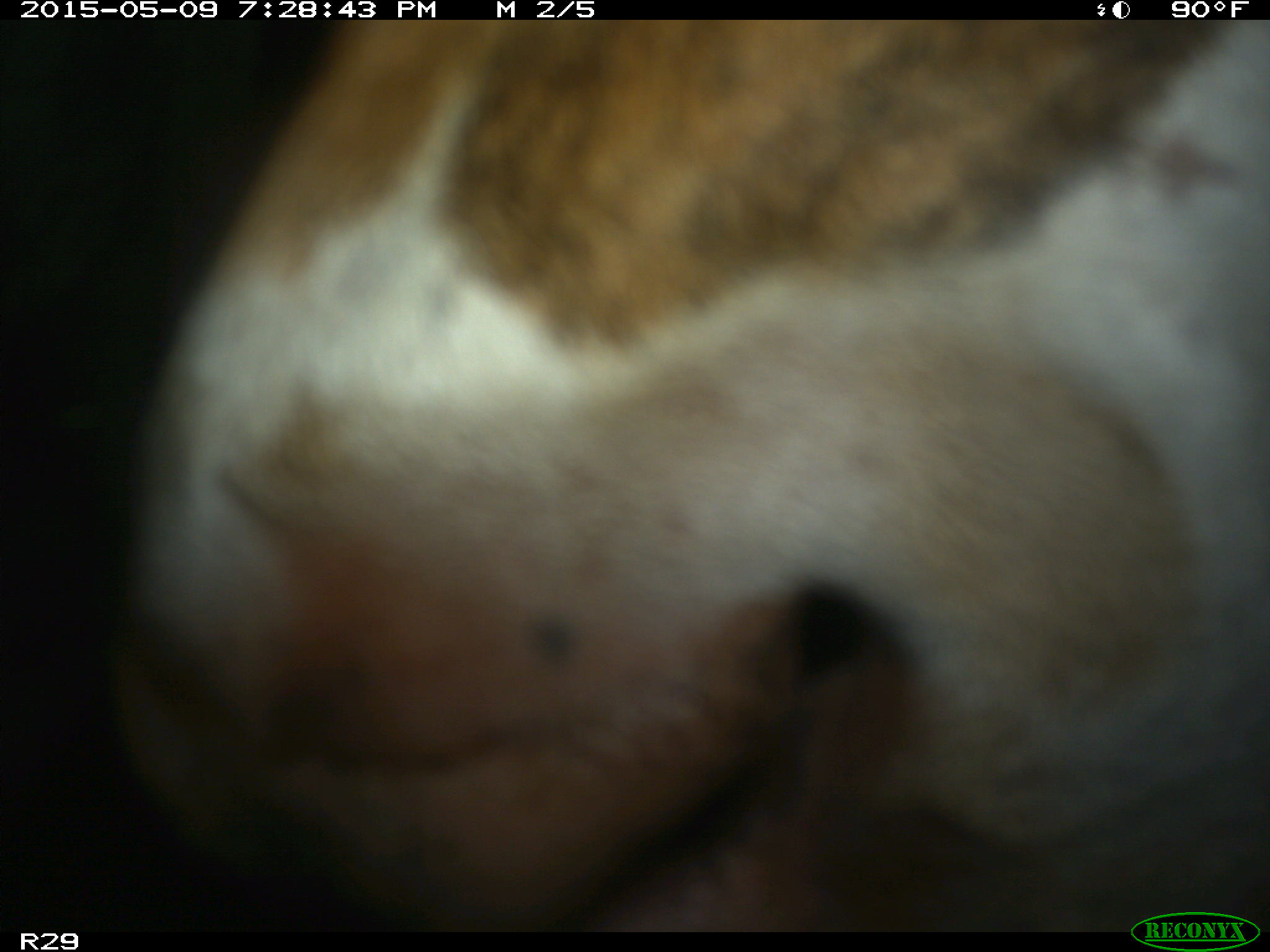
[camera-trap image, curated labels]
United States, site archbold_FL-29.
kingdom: Animalia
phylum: Chordata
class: Mammalia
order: Artiodactyla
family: Bovidae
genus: Bos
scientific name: Bos taurus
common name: domestic cow